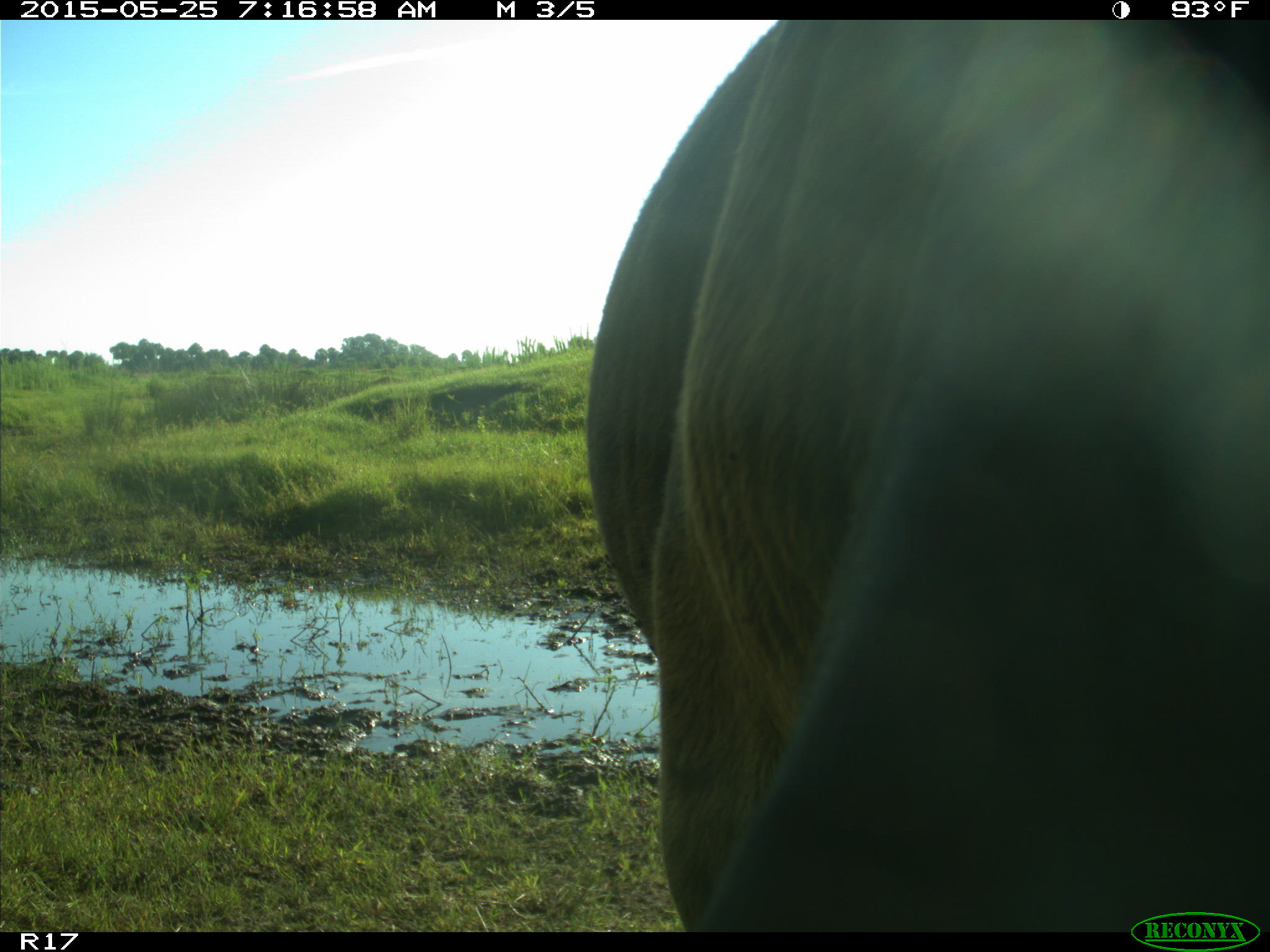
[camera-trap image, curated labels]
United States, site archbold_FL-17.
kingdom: Animalia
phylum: Chordata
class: Mammalia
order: Artiodactyla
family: Bovidae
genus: Bos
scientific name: Bos taurus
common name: domestic cow